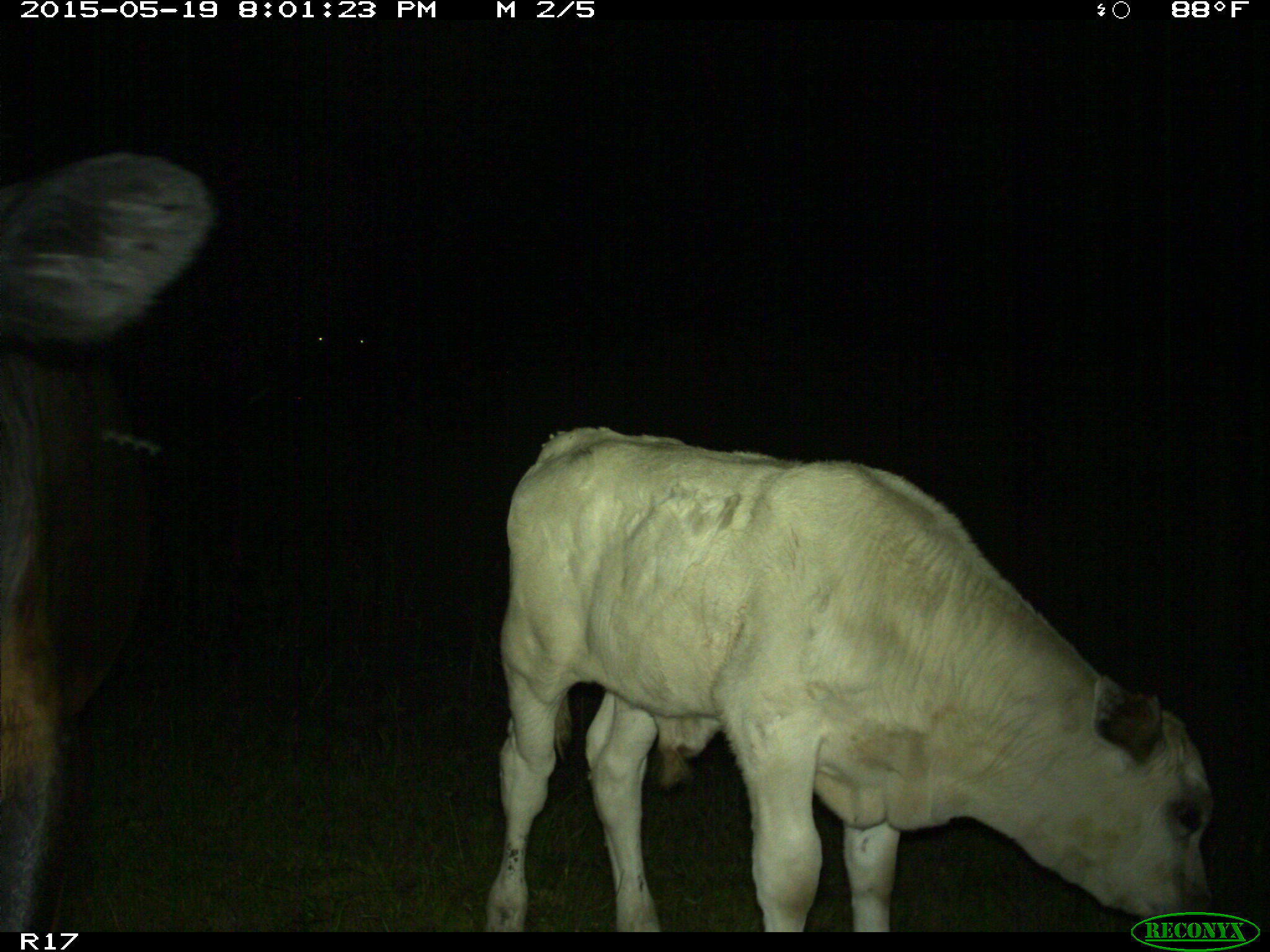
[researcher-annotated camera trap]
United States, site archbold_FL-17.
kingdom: Animalia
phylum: Chordata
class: Mammalia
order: Artiodactyla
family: Bovidae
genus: Bos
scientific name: Bos taurus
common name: domestic cow